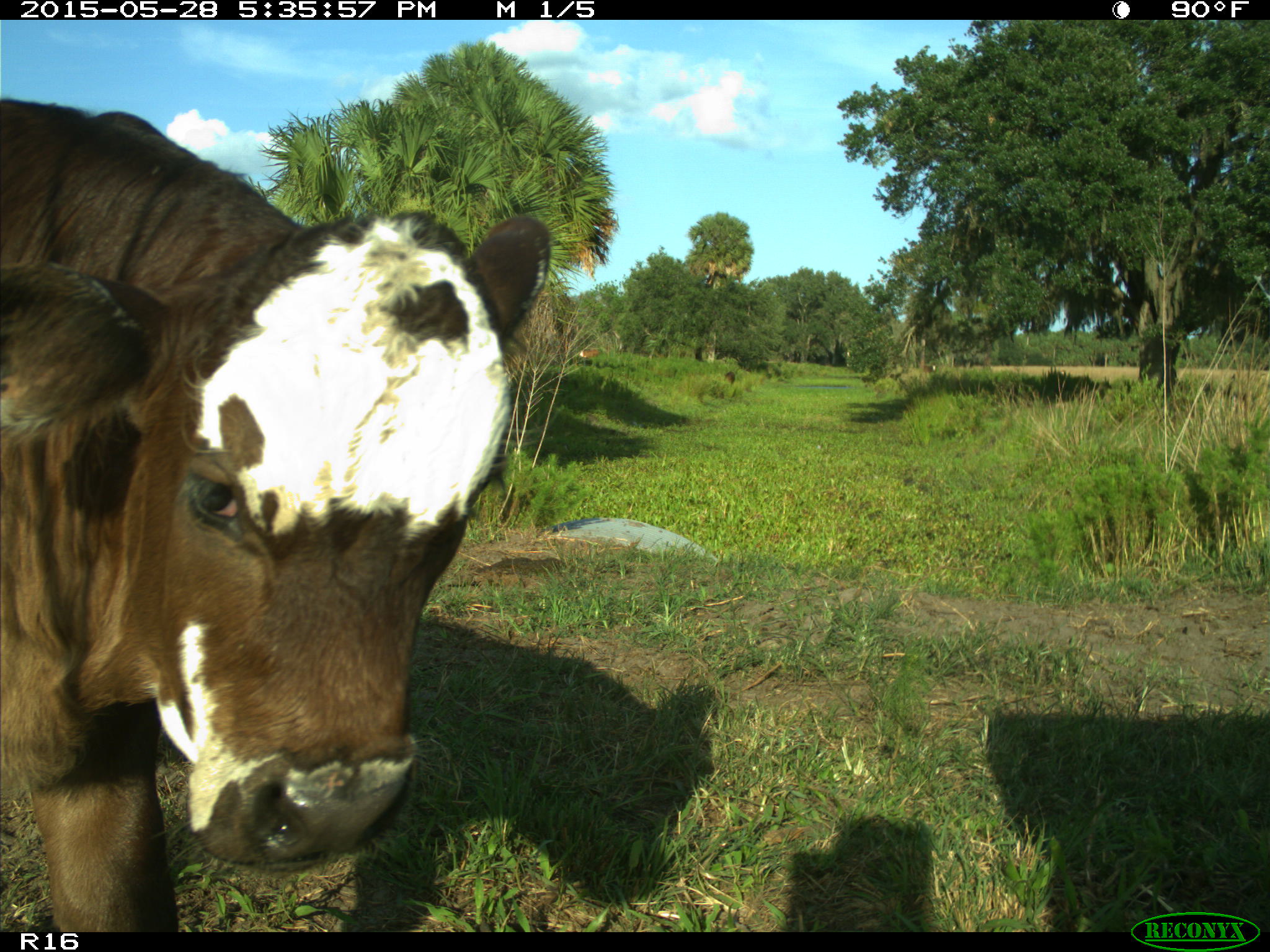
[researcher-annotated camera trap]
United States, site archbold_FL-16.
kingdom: Animalia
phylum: Chordata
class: Mammalia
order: Artiodactyla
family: Bovidae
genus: Bos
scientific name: Bos taurus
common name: domestic cow